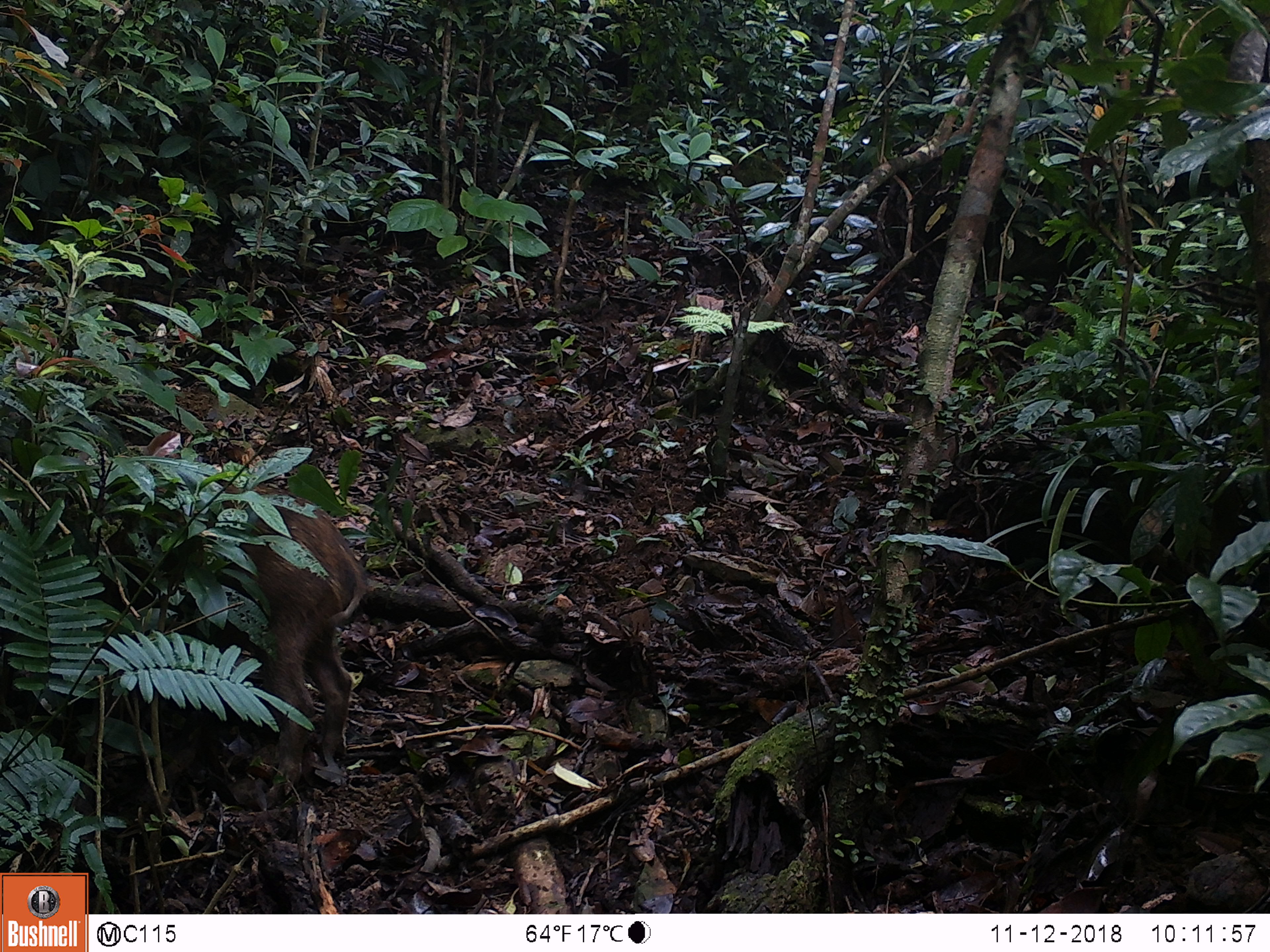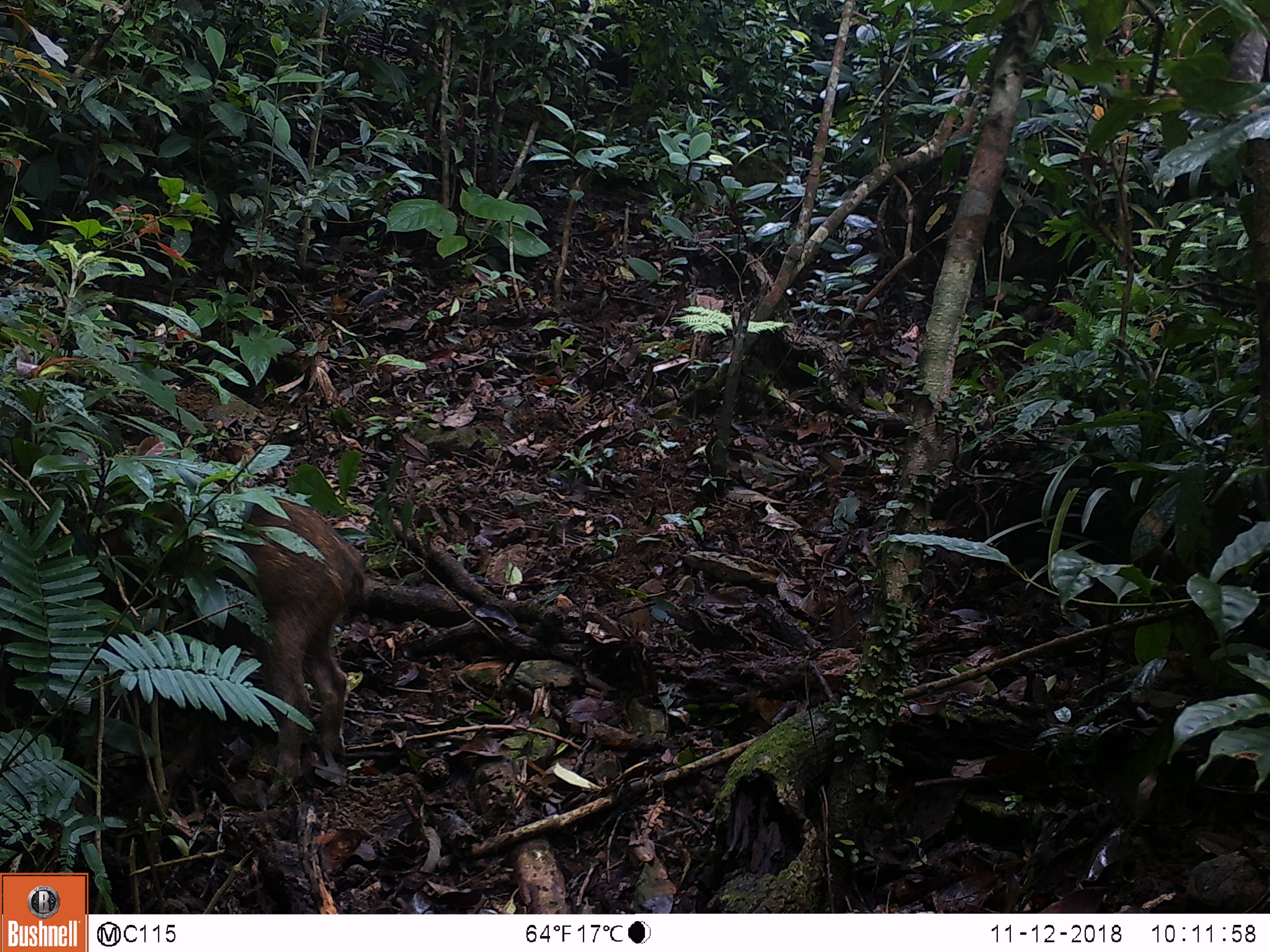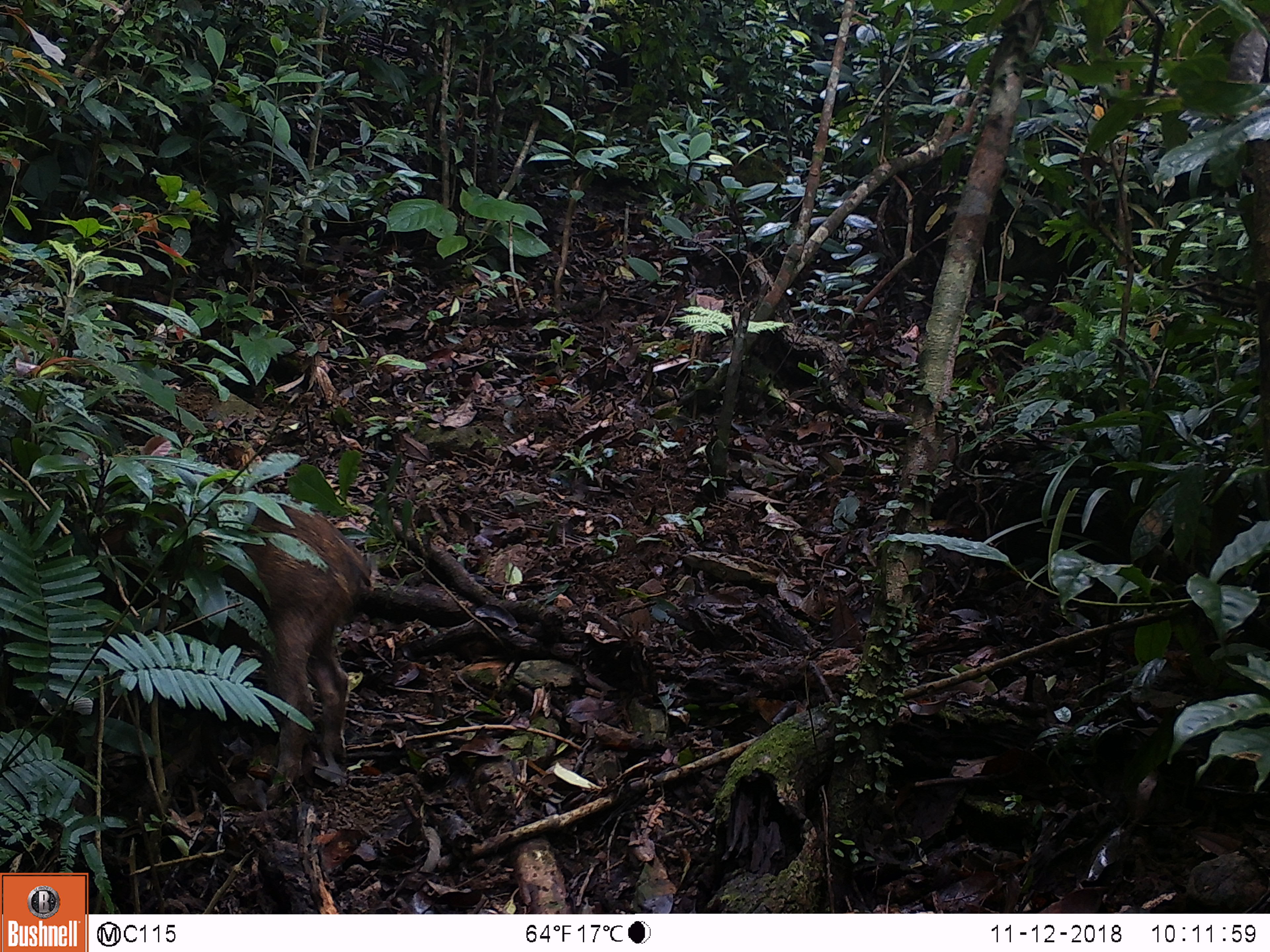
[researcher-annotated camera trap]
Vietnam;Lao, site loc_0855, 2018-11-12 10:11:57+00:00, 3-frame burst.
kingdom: Animalia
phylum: Chordata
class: Mammalia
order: Artiodactyla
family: Suidae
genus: Sus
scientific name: Sus scrofa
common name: eurasian wild pig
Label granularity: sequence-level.